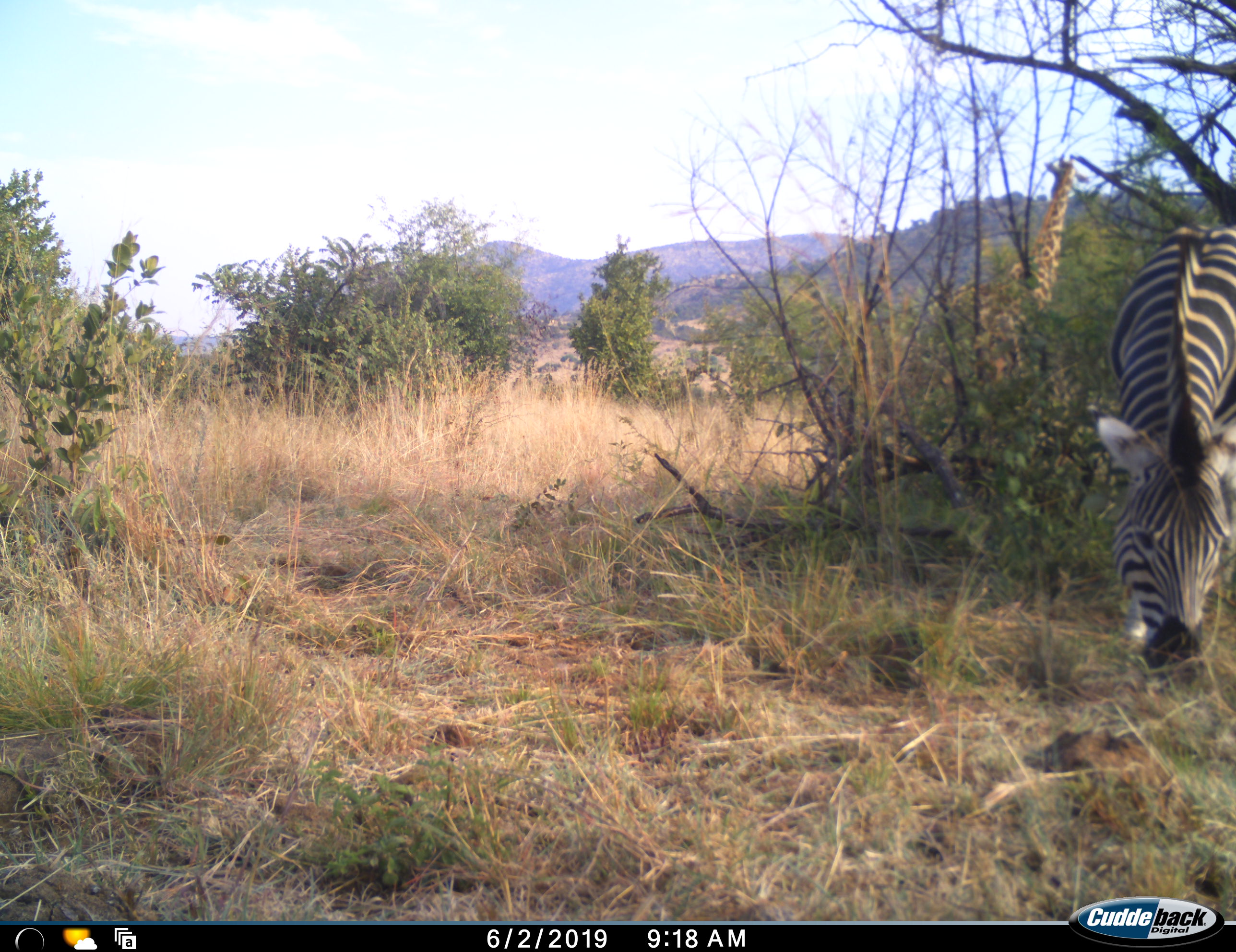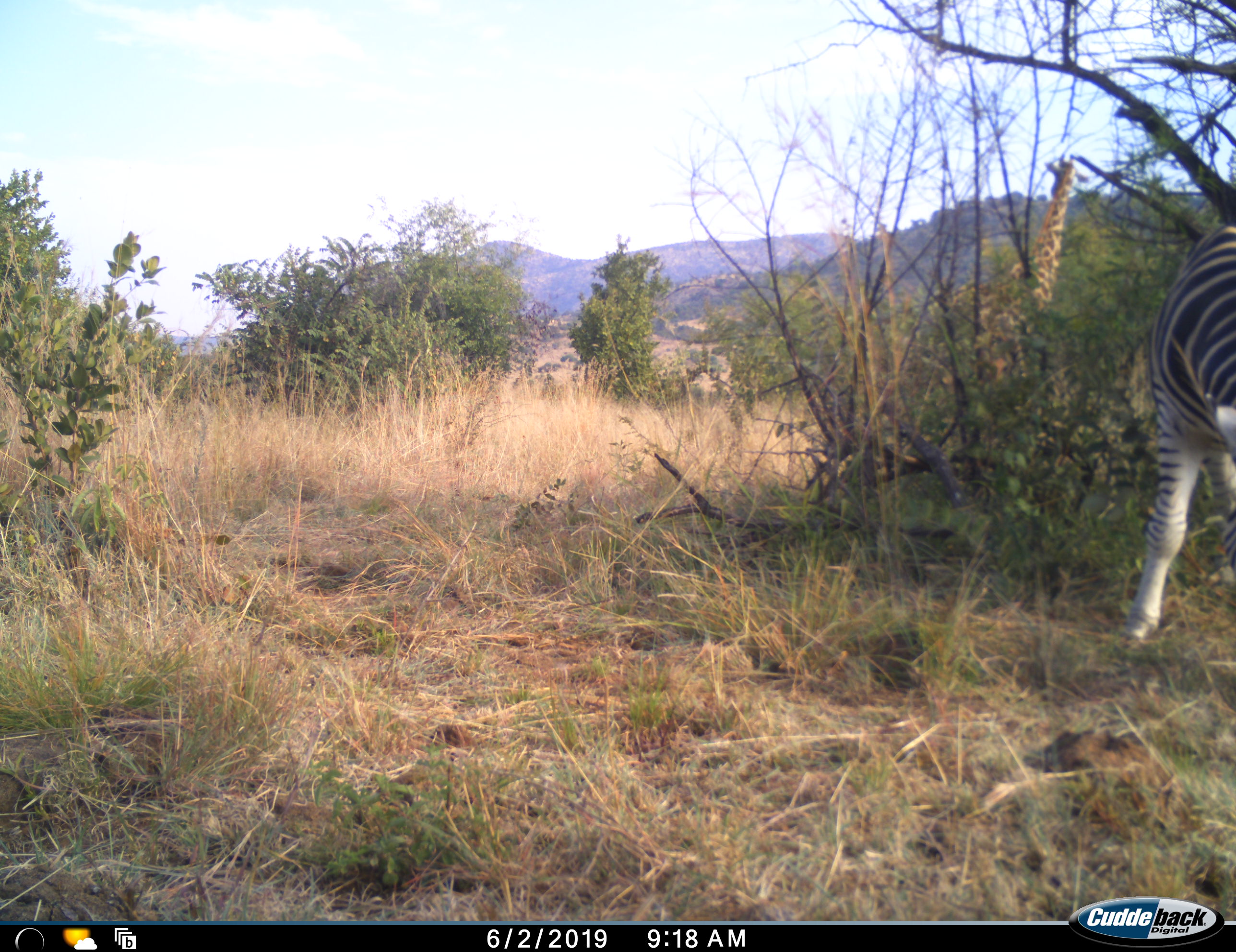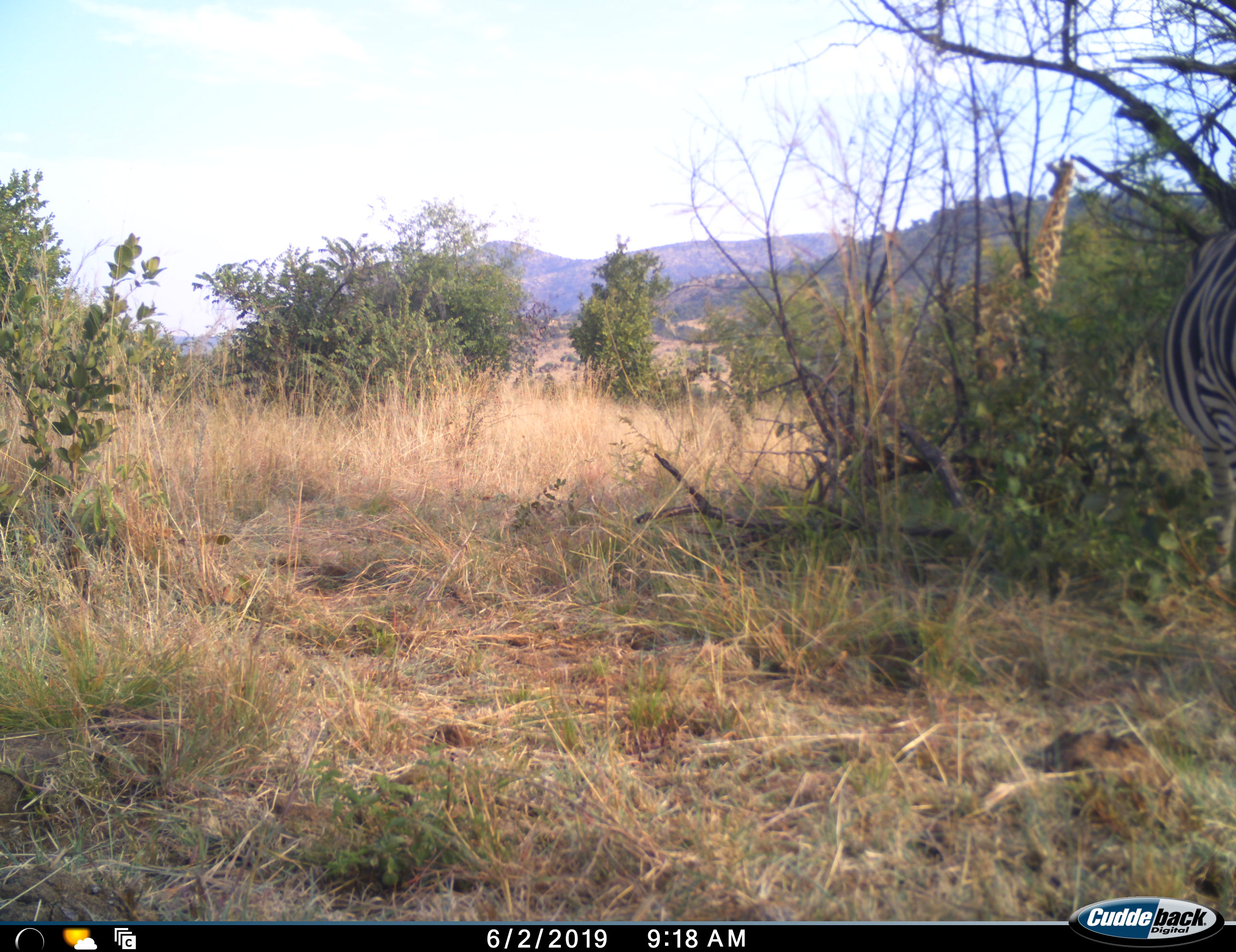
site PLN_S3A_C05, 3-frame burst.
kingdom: Animalia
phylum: Chordata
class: Mammalia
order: Perissodactyla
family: Equidae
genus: Equus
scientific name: Equus quagga burchellii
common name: burchell's zebra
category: zebraburchells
Zebraburchells (burchell's zebra) (Equus quagga burchellii), count 1. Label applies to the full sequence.